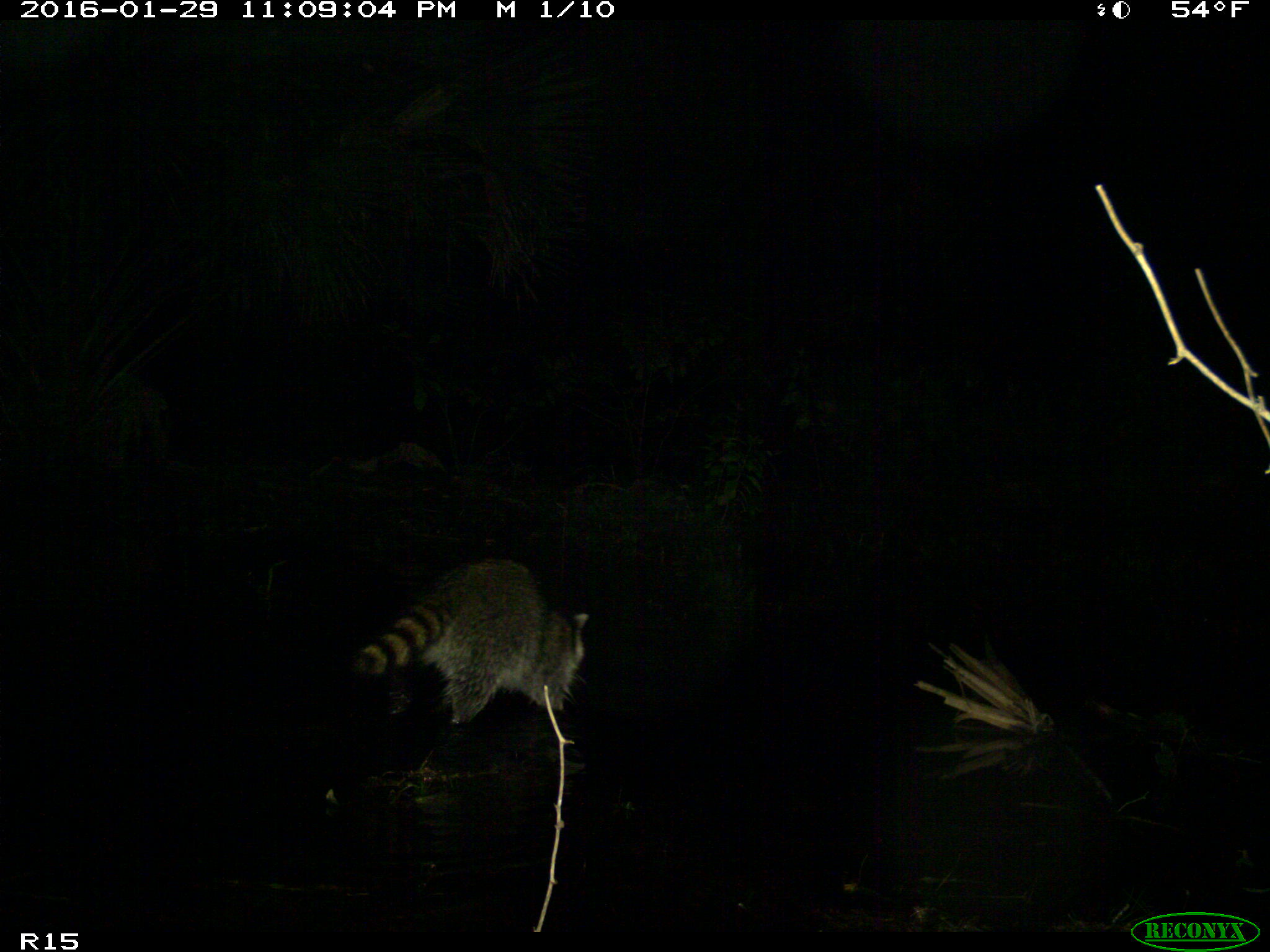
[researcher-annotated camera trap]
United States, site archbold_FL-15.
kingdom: Animalia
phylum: Chordata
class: Mammalia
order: Carnivora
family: Procyonidae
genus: Procyon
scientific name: Procyon lotor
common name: common raccoon